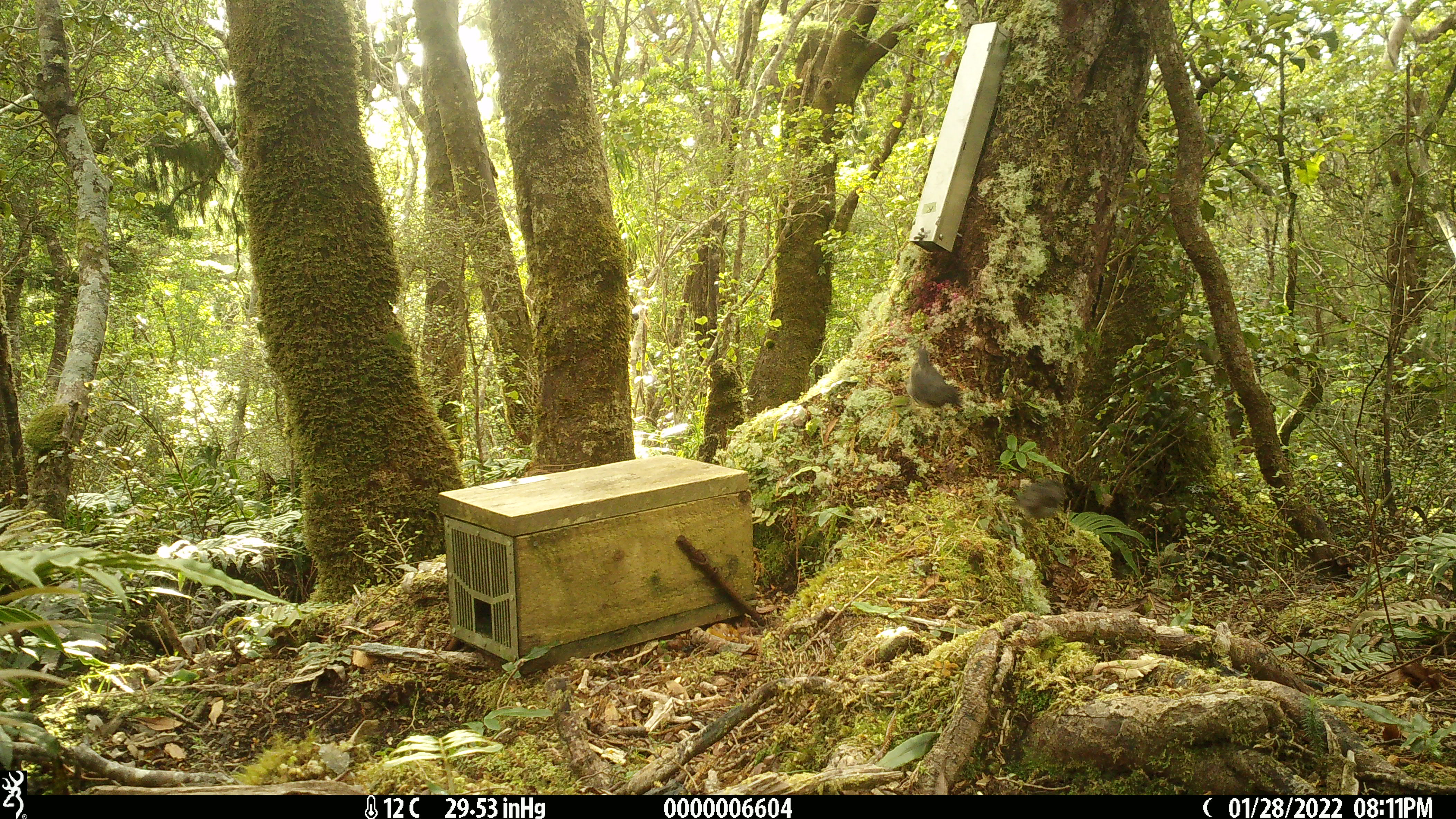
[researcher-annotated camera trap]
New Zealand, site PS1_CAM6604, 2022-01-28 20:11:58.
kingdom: Animalia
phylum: Chordata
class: Aves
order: Passeriformes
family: Petroicidae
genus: Petroica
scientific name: Petroica australis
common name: new zealand robin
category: robin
Robin (new zealand robin) (Petroica australis).